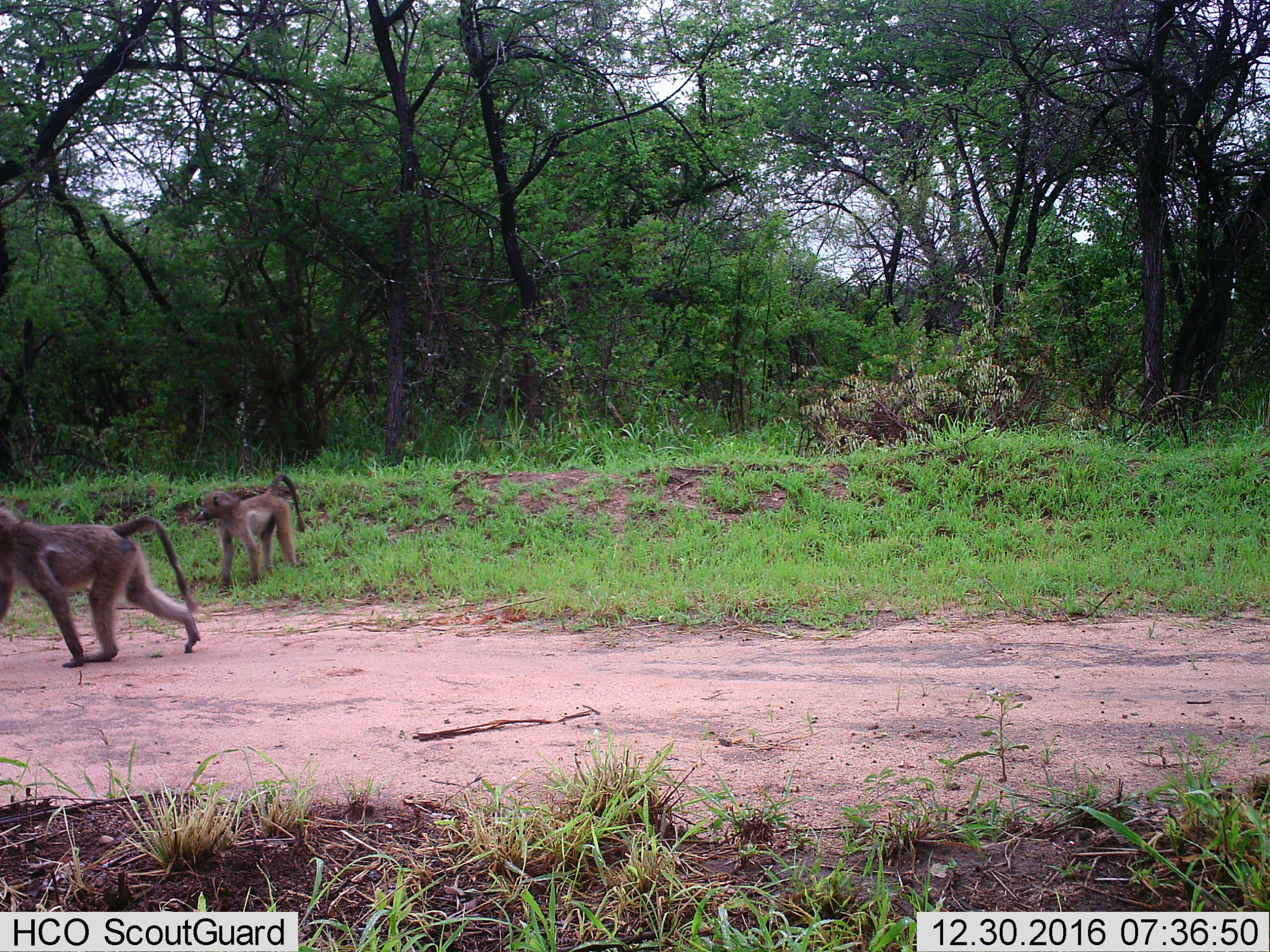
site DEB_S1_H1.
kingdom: Animalia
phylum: Chordata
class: Mammalia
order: Primates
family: Cercopithecidae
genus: Papio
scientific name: Papio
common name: baboon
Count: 2.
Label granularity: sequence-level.